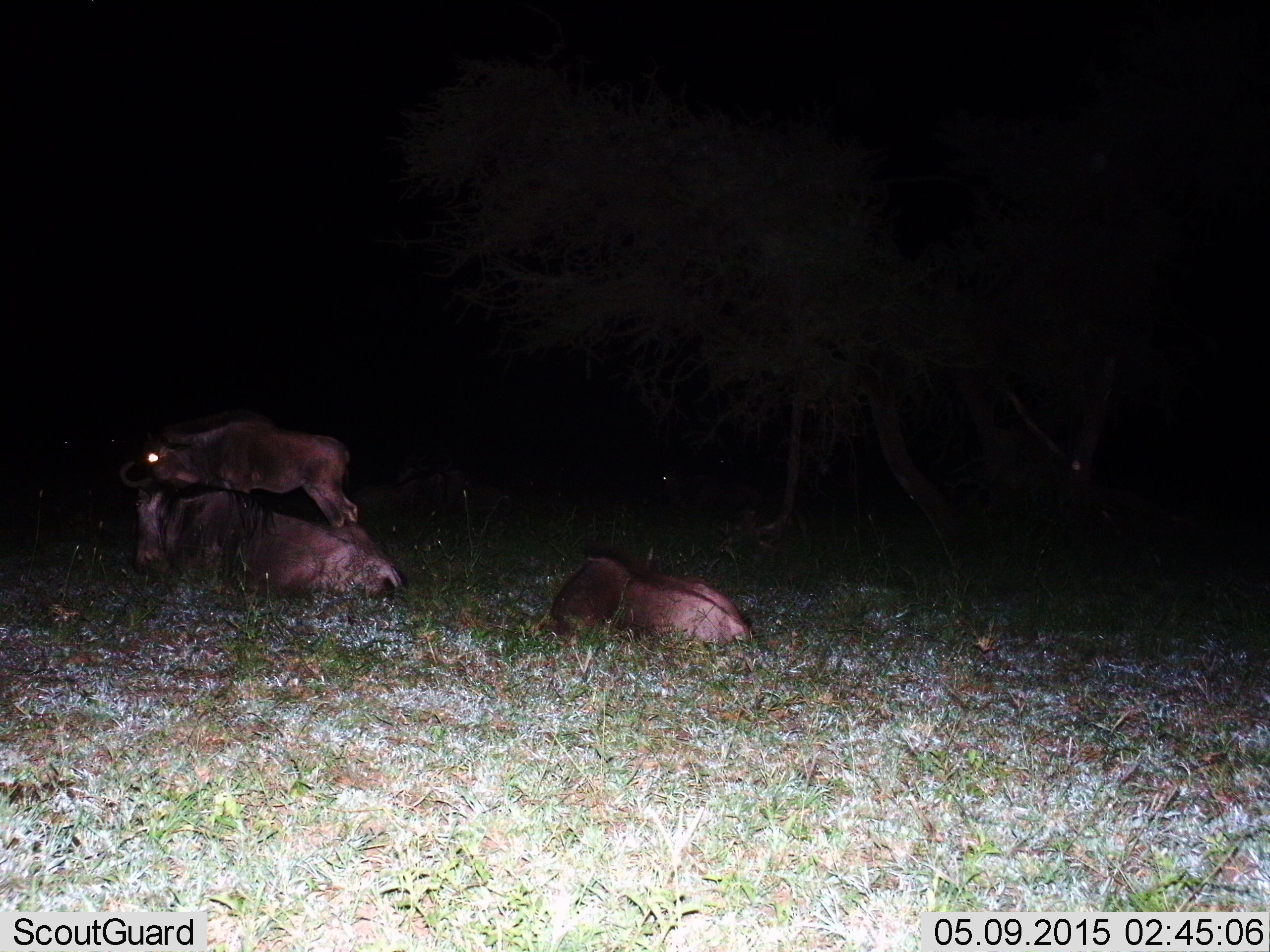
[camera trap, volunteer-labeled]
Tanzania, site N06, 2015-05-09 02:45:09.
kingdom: Animalia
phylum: Chordata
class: Mammalia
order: Artiodactyla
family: Bovidae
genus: Connochaetes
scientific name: Connochaetes taurinus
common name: blue wildebeest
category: wildebeest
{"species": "wildebeest (blue wildebeest) (Connochaetes taurinus)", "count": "3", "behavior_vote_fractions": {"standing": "80%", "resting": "100%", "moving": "0%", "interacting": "0%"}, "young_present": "30%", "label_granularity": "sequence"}